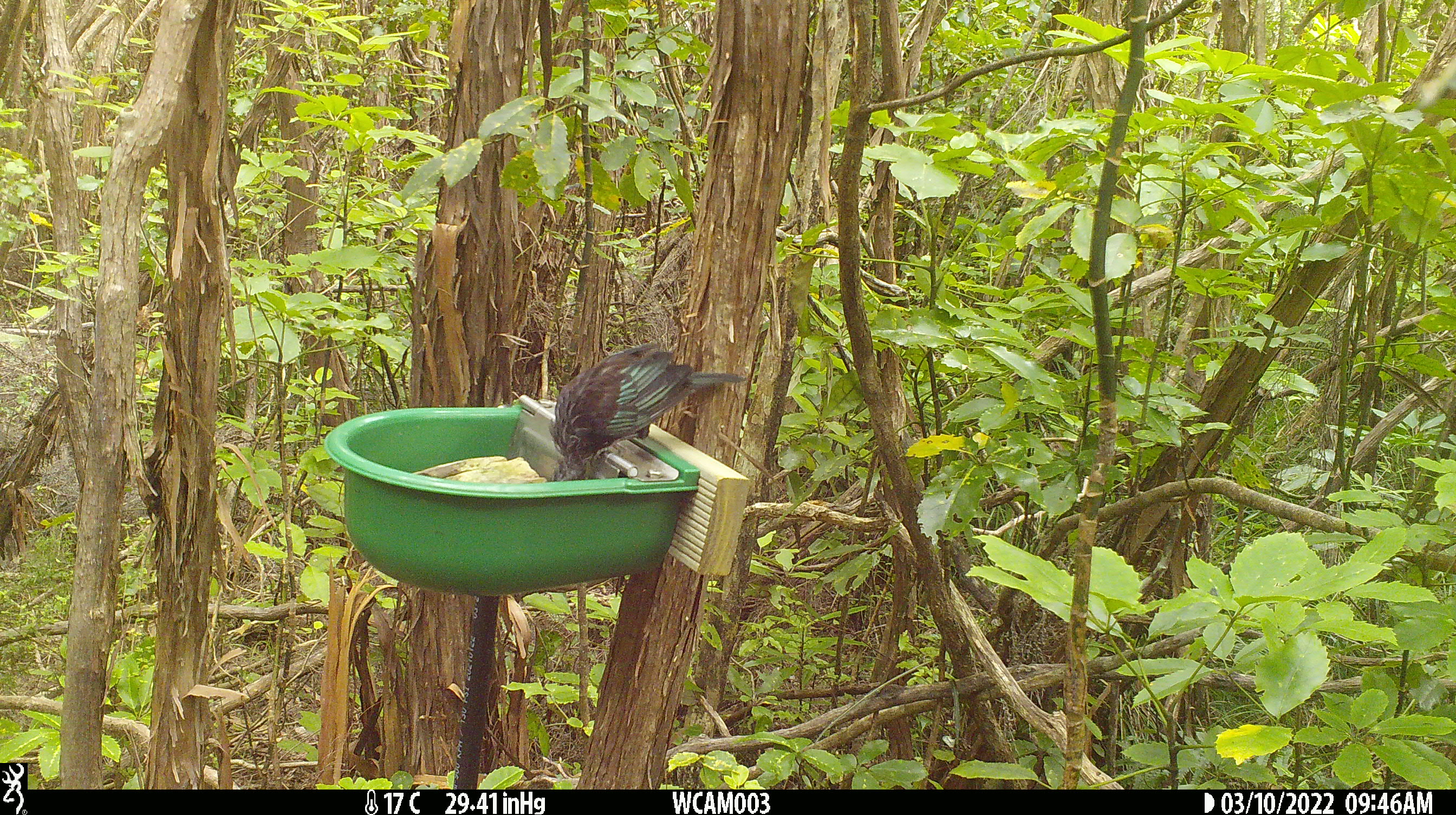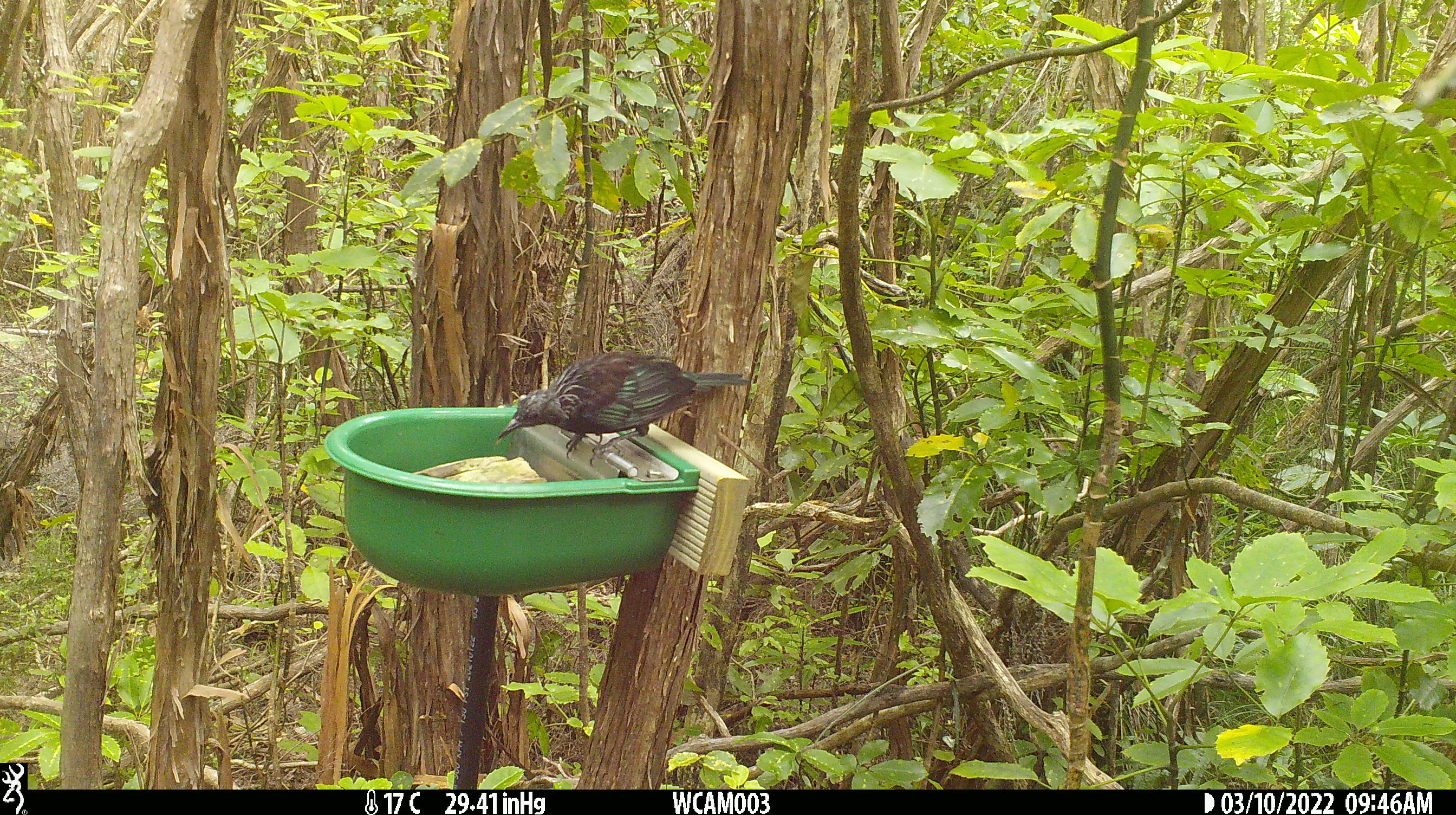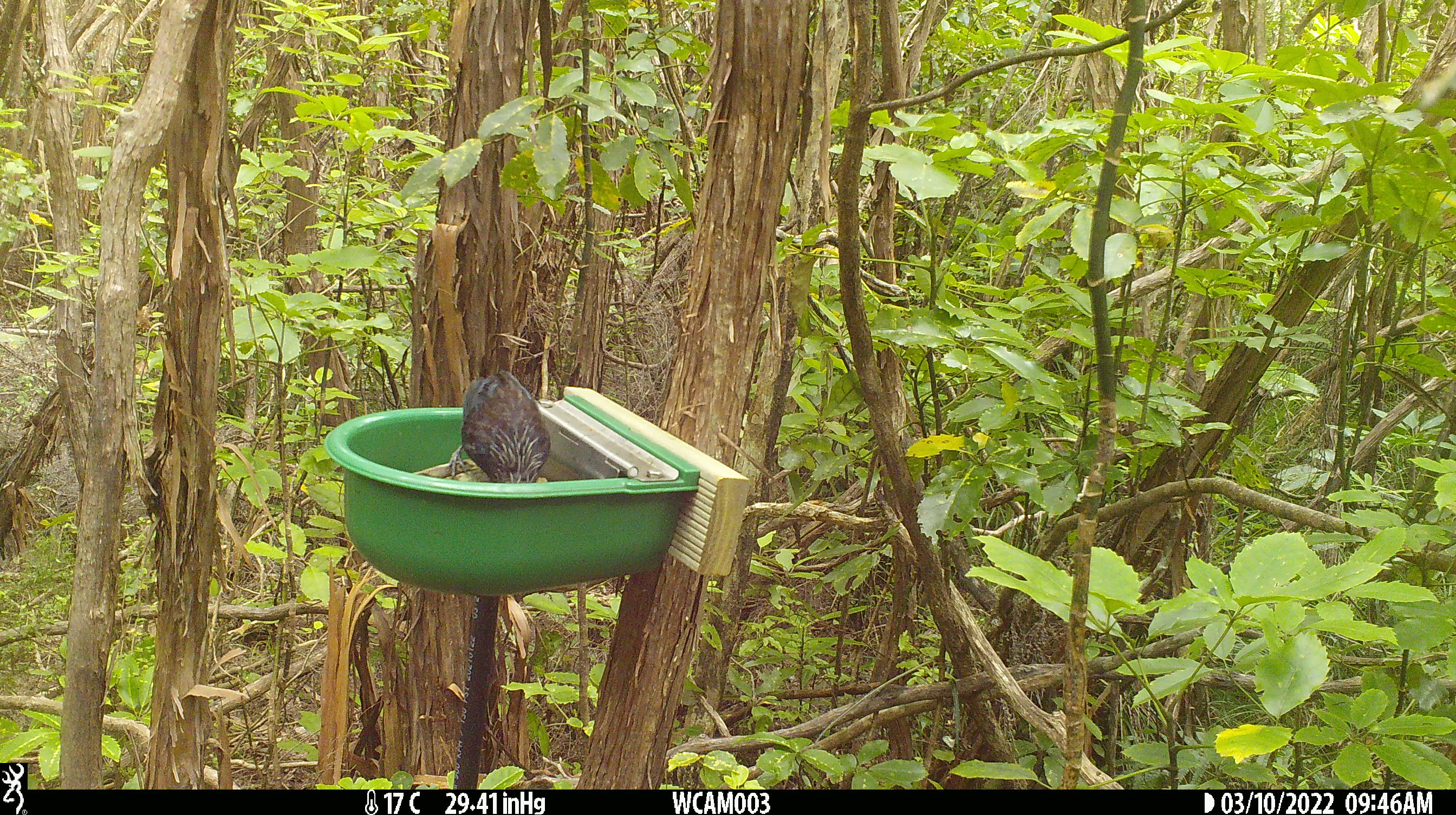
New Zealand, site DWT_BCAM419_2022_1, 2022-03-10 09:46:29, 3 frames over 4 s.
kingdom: Animalia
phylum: Chordata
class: Aves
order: Passeriformes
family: Meliphagidae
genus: Prosthemadera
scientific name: Prosthemadera novaeseelandiae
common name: tui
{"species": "tui (Prosthemadera novaeseelandiae)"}